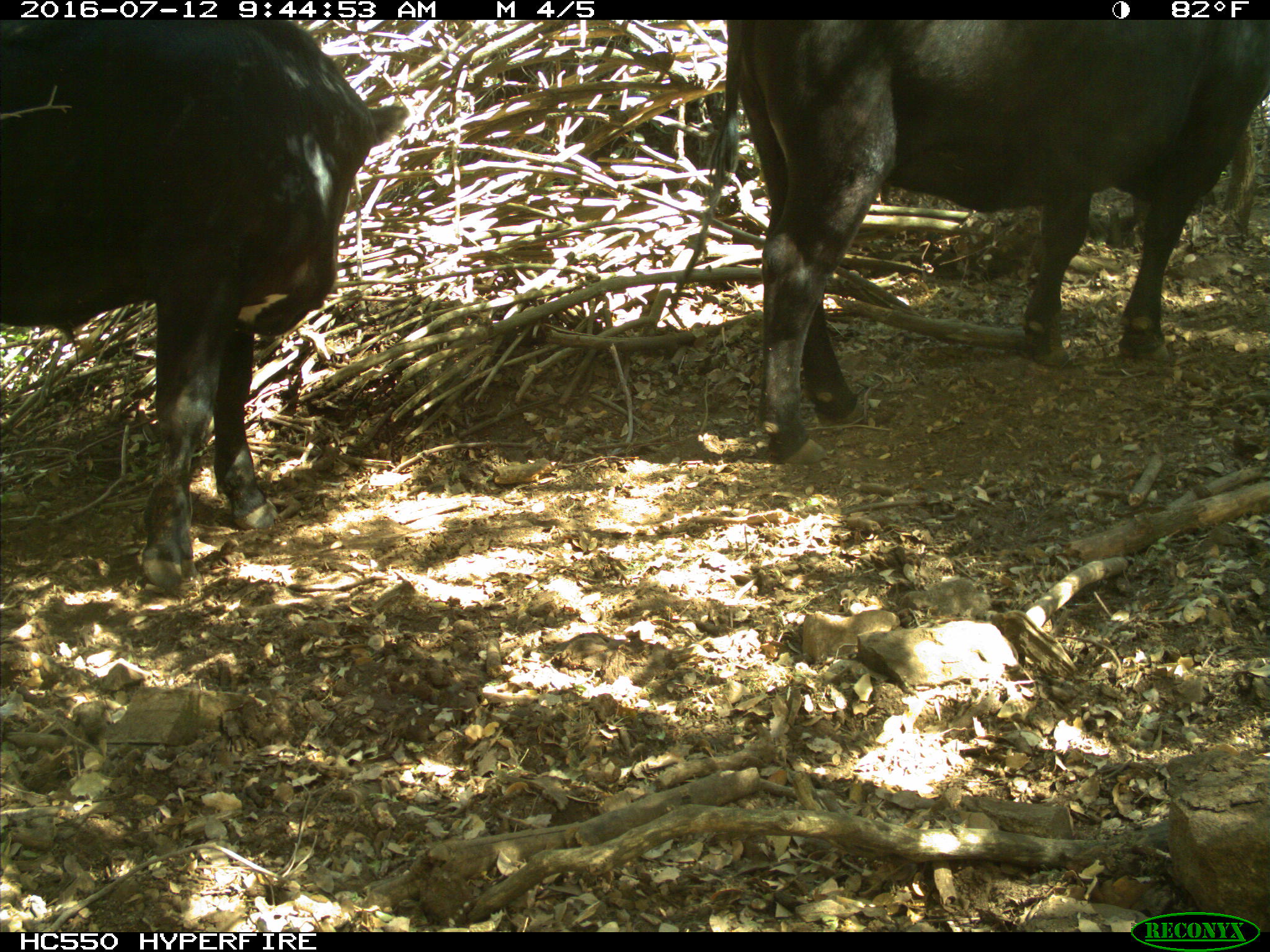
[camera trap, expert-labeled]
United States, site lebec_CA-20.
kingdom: Animalia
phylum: Chordata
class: Mammalia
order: Artiodactyla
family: Bovidae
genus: Bos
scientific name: Bos taurus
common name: domestic cow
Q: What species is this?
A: Bos taurus (domestic cow).